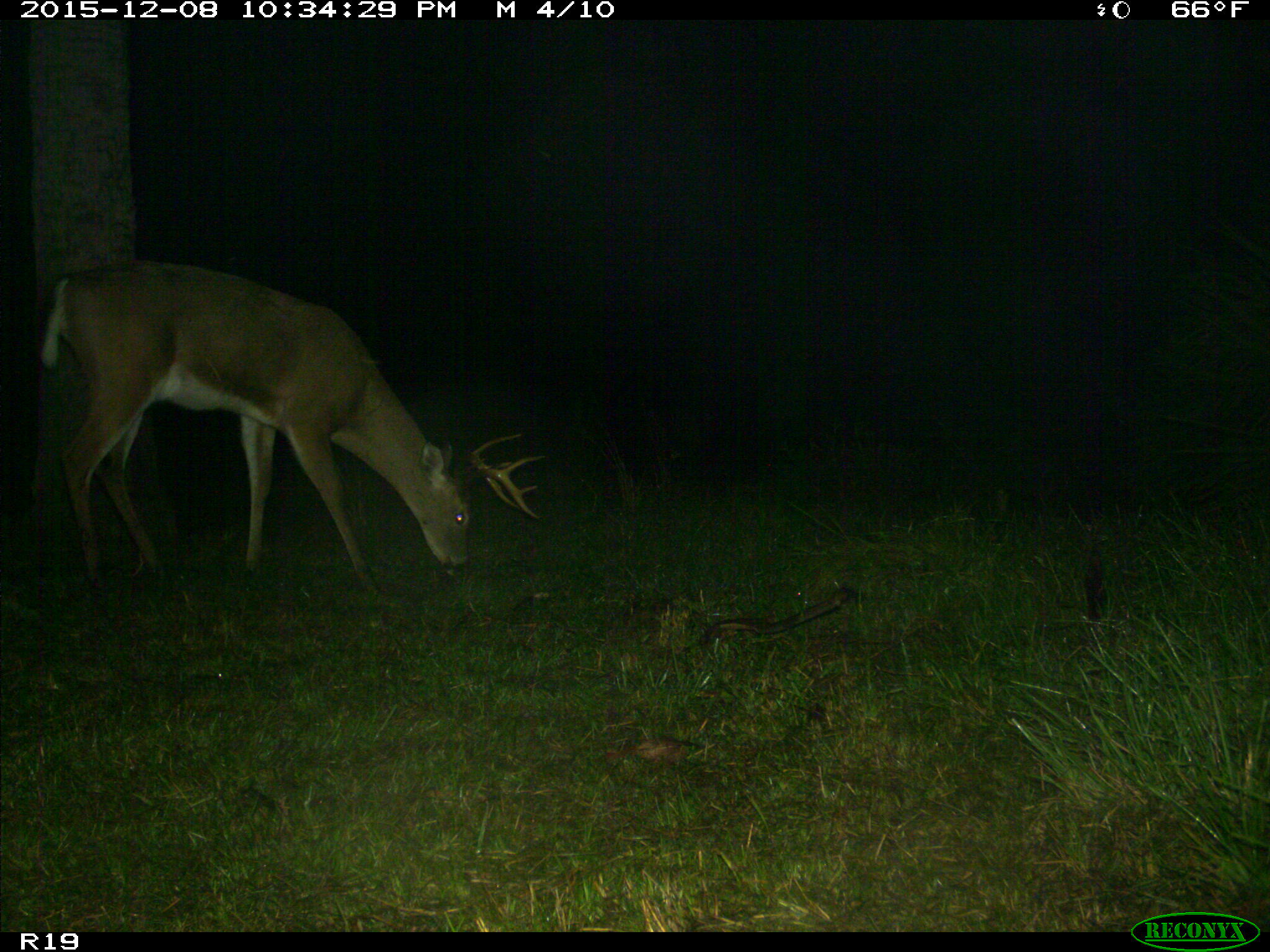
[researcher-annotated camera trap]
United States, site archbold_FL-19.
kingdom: Animalia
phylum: Chordata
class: Mammalia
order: Artiodactyla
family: Bovidae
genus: Bos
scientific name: Bos taurus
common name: domestic cow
Bos taurus (domestic cow).